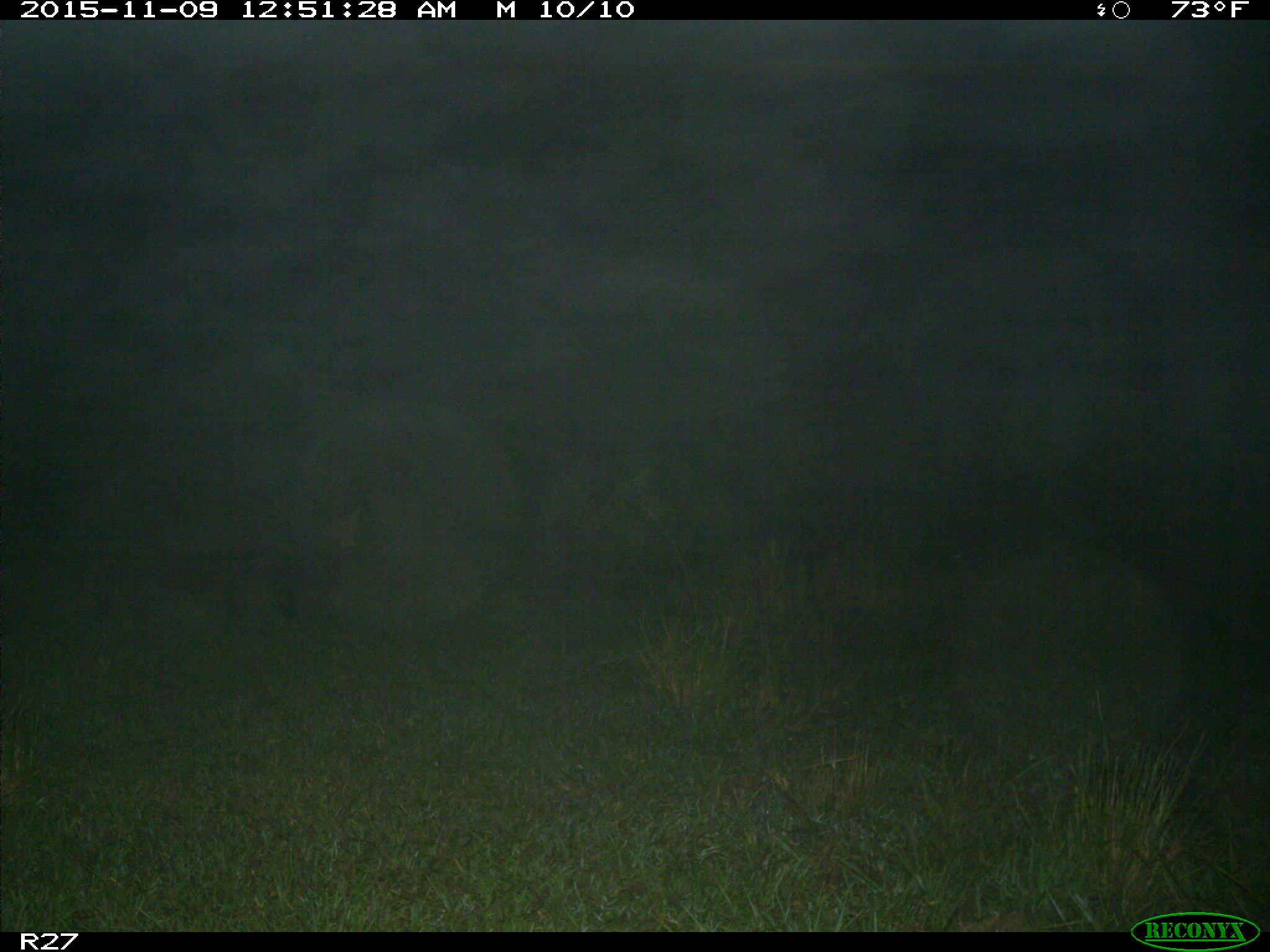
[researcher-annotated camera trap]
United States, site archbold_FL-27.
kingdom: Animalia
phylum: Chordata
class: Mammalia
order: Artiodactyla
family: Suidae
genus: Sus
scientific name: Sus scrofa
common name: wild boar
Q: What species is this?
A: Sus scrofa (wild boar).